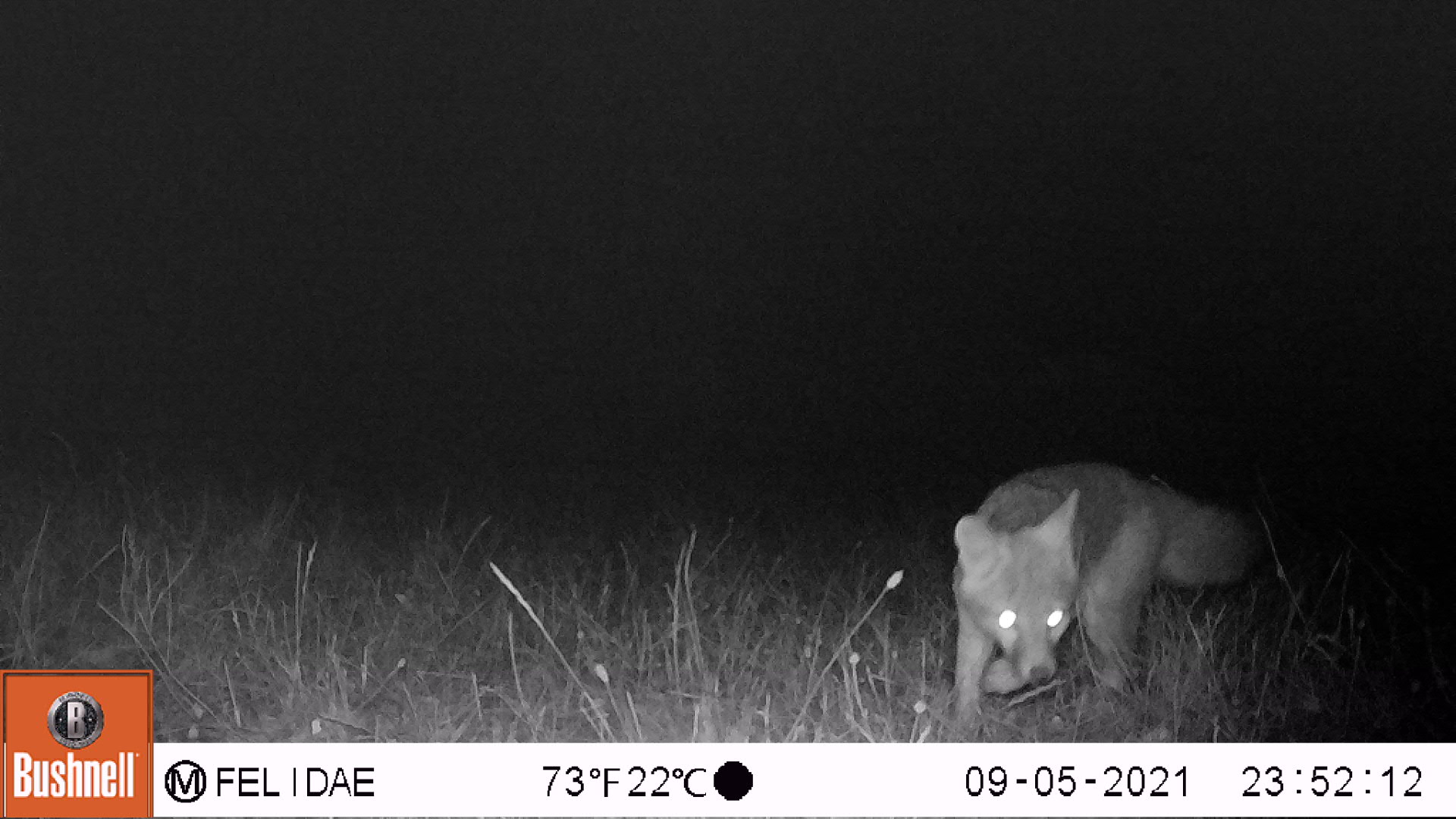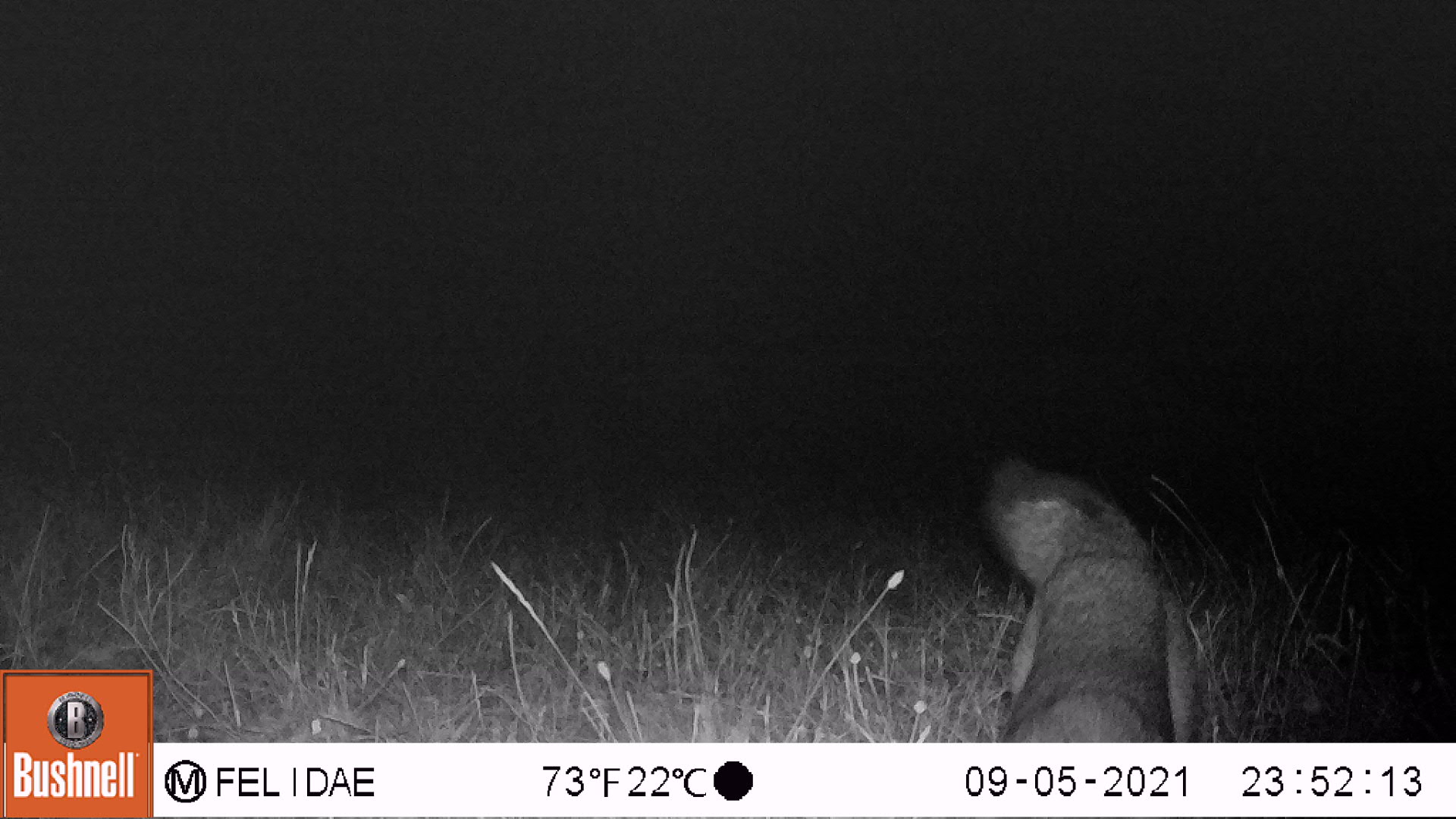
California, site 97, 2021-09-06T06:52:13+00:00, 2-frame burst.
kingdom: Animalia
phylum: Chordata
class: Mammalia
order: Carnivora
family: Canidae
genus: Urocyon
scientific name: Urocyon cinereoargenteus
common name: gray fox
Gray fox (Urocyon cinereoargenteus).